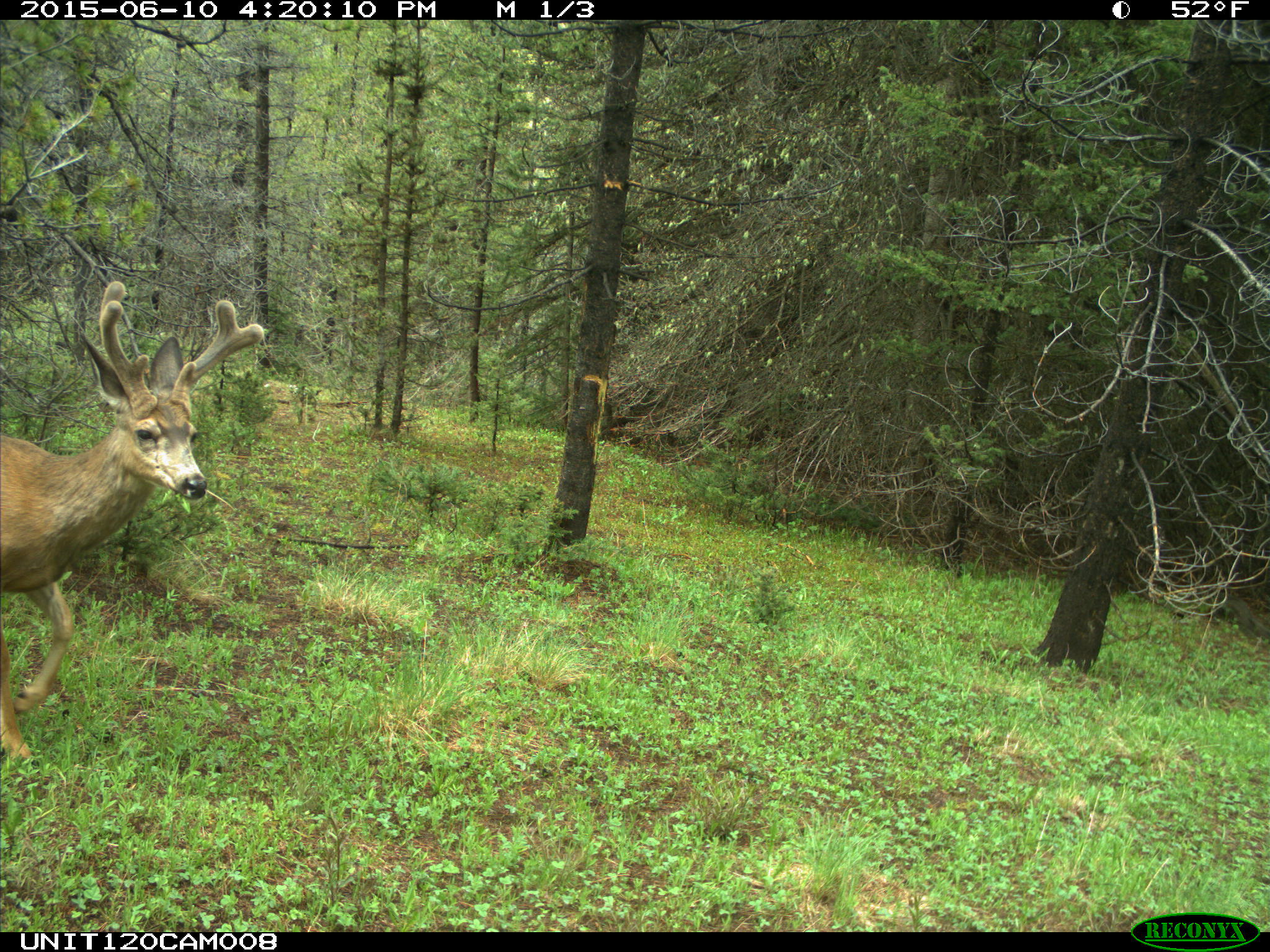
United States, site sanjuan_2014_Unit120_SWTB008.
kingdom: Animalia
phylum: Chordata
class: Mammalia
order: Artiodactyla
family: Cervidae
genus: Odocoileus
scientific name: Odocoileus hemionus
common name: mule deer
Odocoileus hemionus (mule deer).